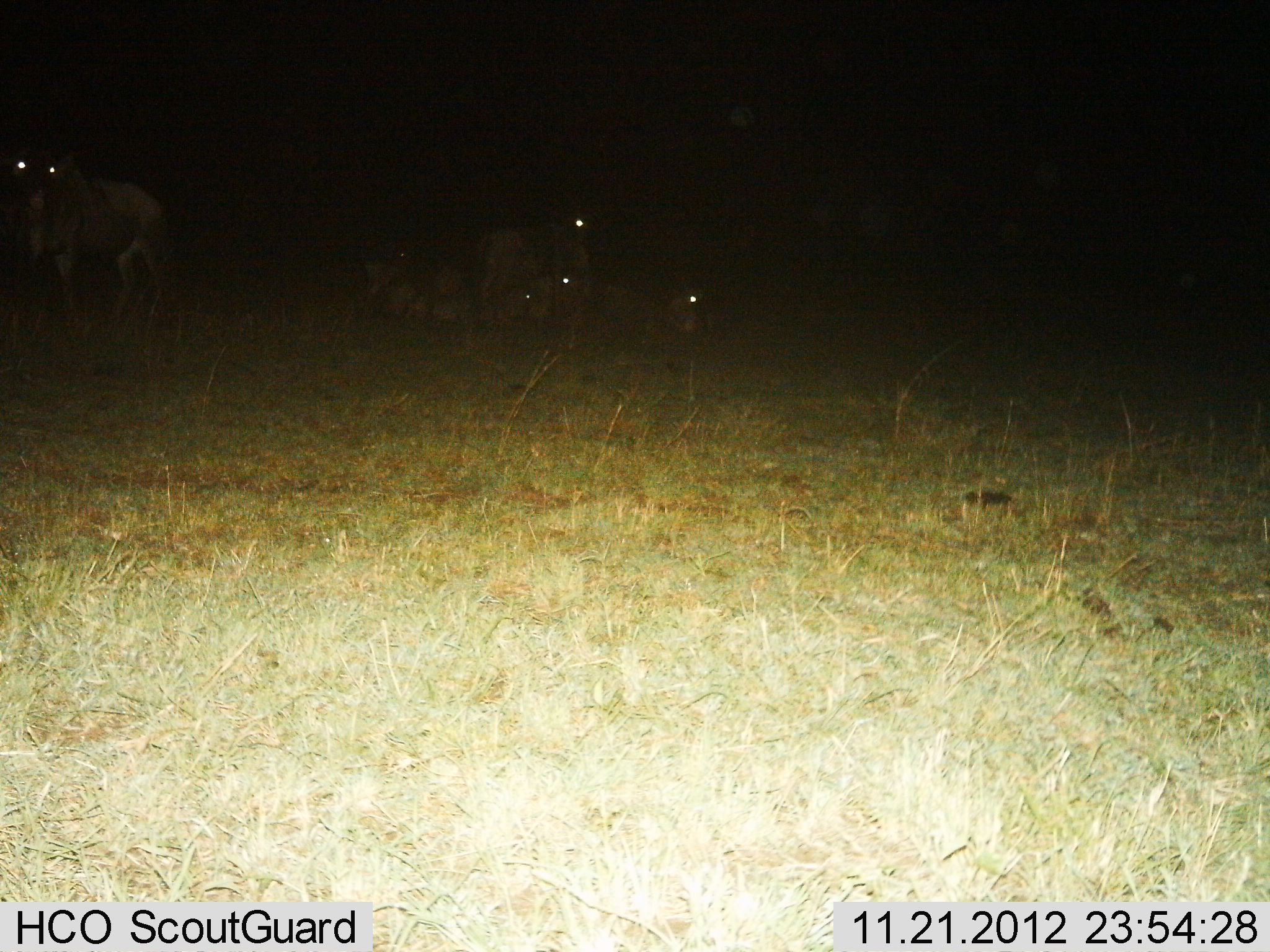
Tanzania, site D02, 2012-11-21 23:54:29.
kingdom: Animalia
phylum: Chordata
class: Mammalia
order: Artiodactyla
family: Bovidae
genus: Connochaetes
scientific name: Connochaetes taurinus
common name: blue wildebeest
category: wildebeest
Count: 5.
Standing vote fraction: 74%.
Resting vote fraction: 100%.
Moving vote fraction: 0%.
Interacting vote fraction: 0%.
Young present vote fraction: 0%.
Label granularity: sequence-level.